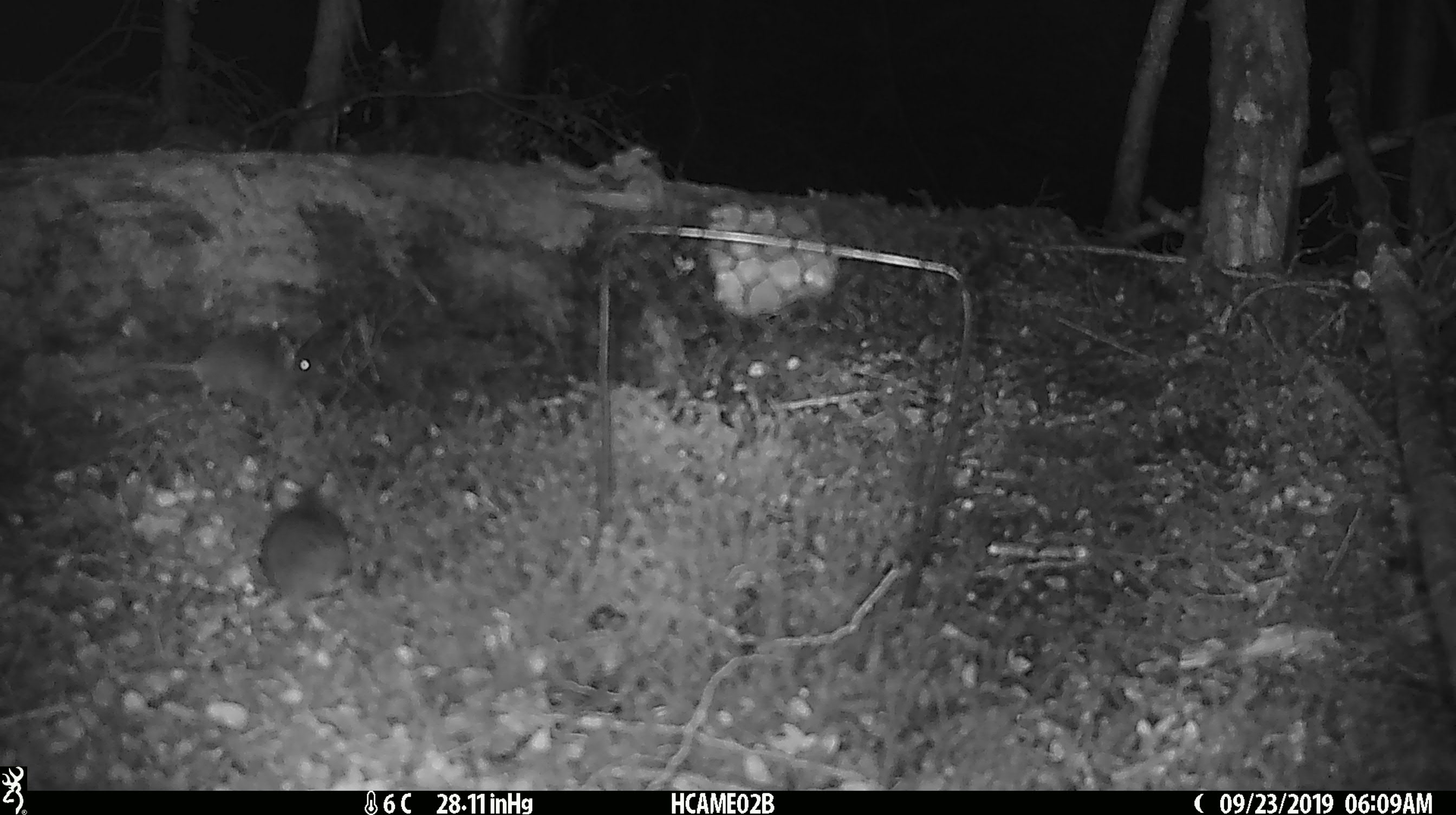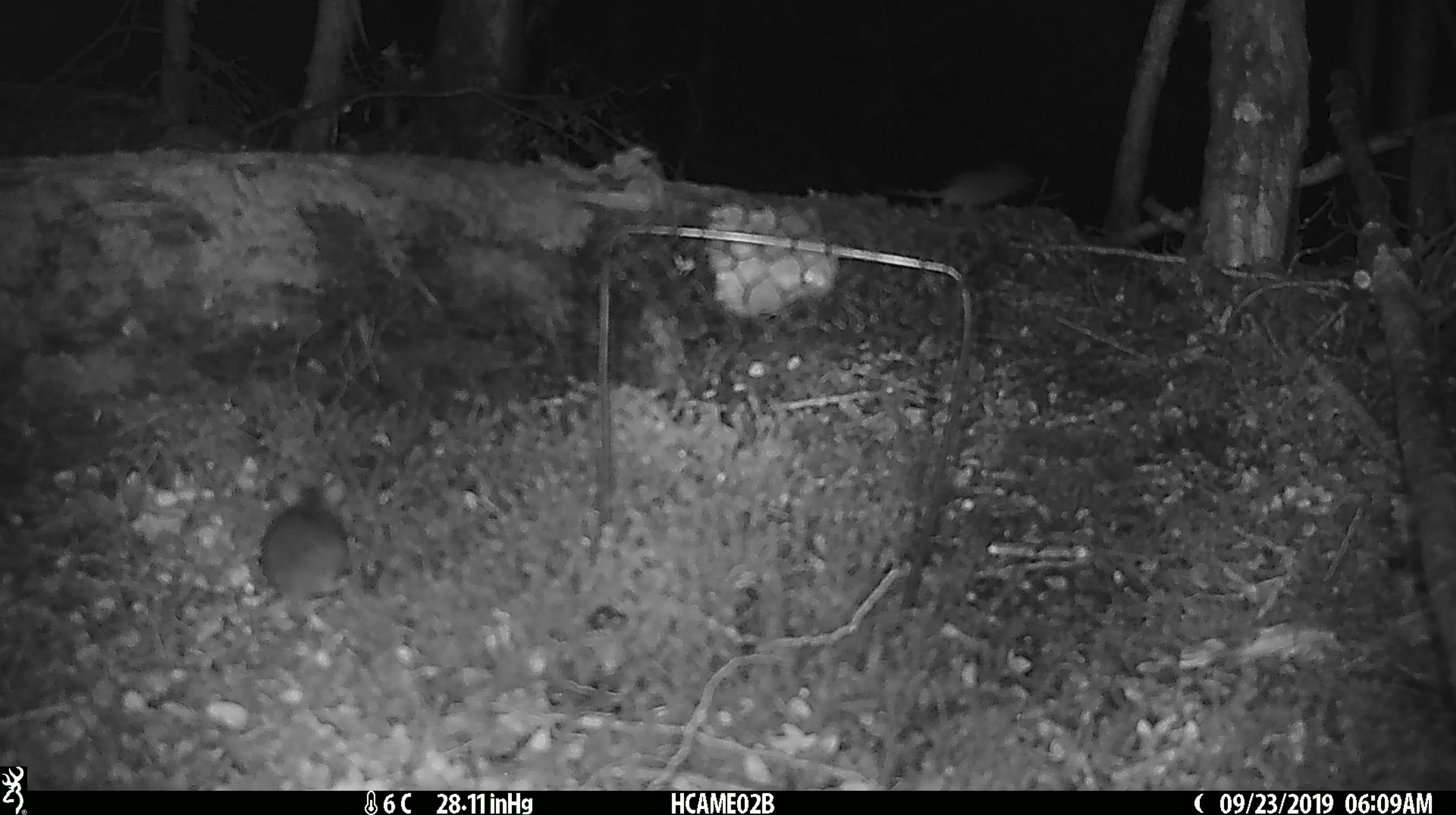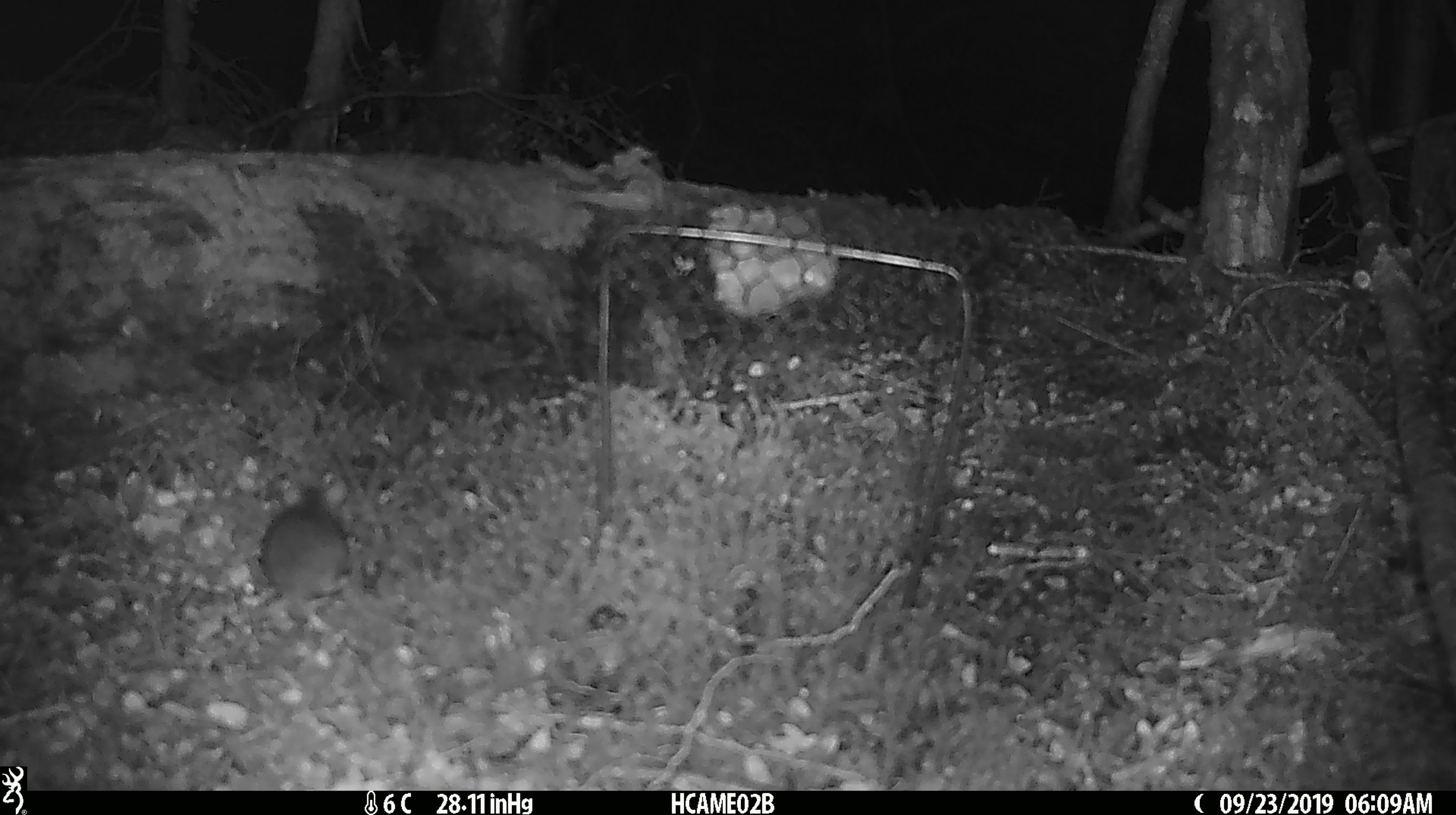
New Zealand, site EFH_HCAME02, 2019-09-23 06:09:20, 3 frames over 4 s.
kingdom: Animalia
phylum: Chordata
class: Mammalia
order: Rodentia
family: Muridae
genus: Mus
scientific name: Mus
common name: mouse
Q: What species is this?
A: Mouse (Mus).